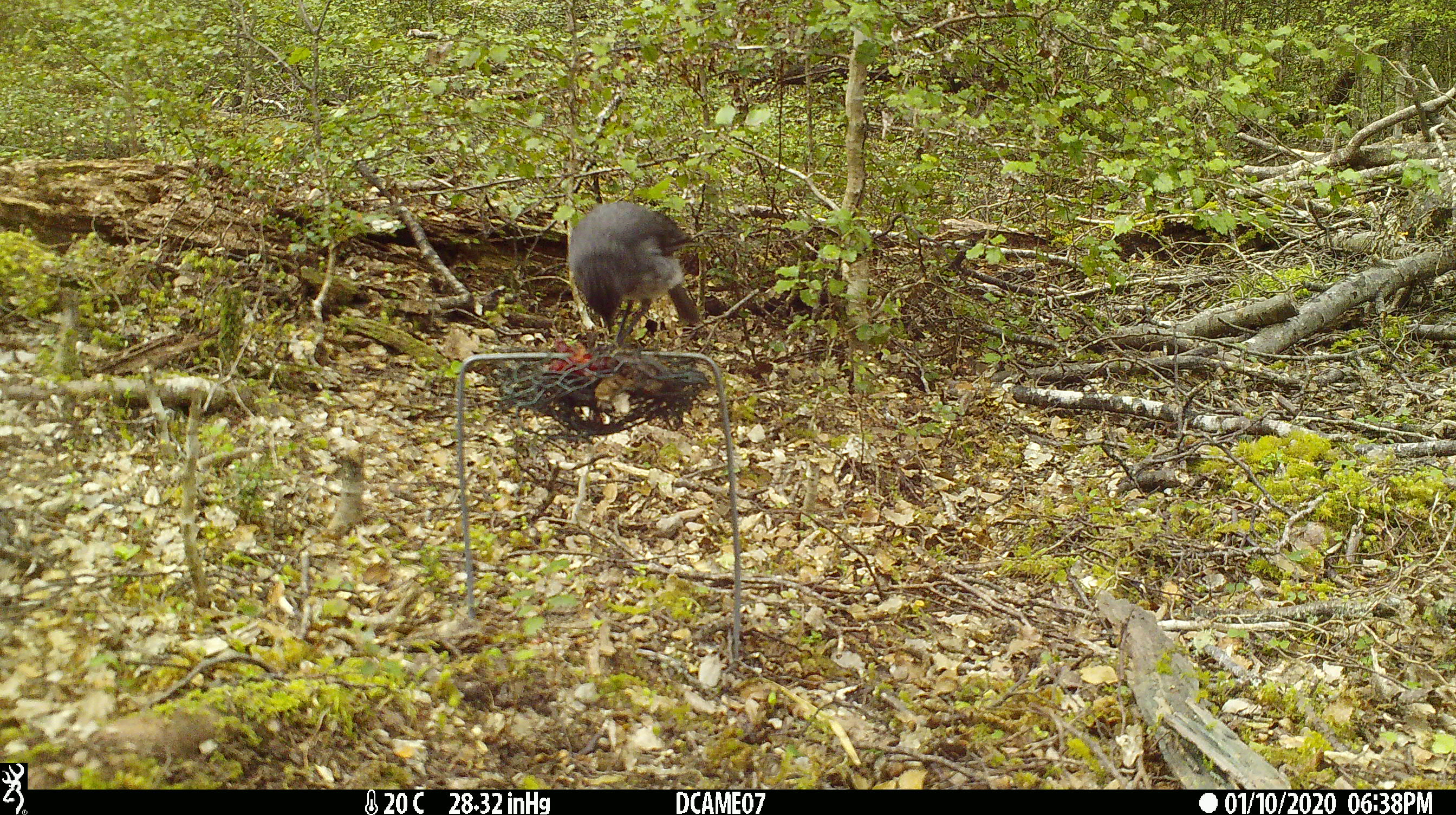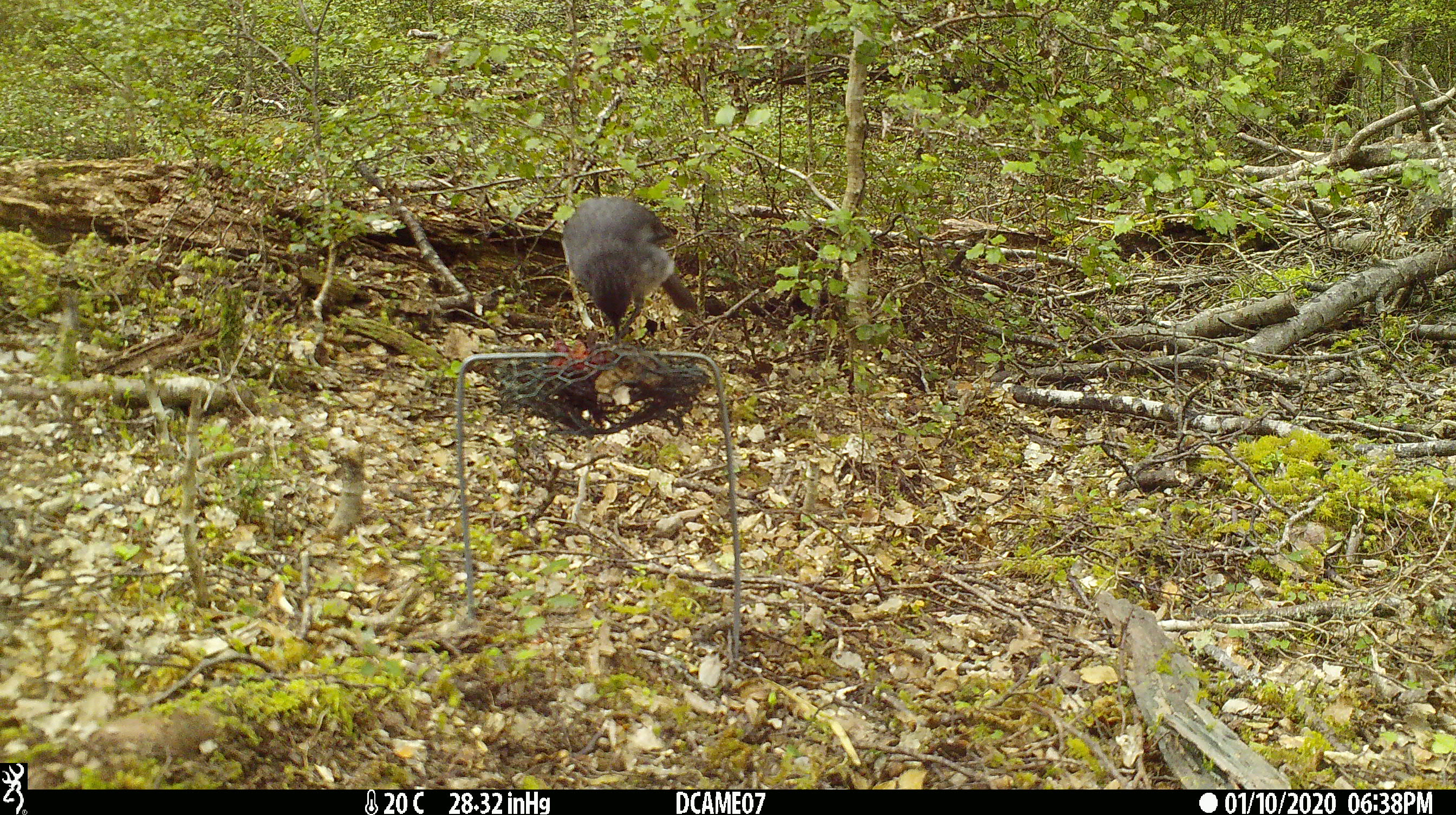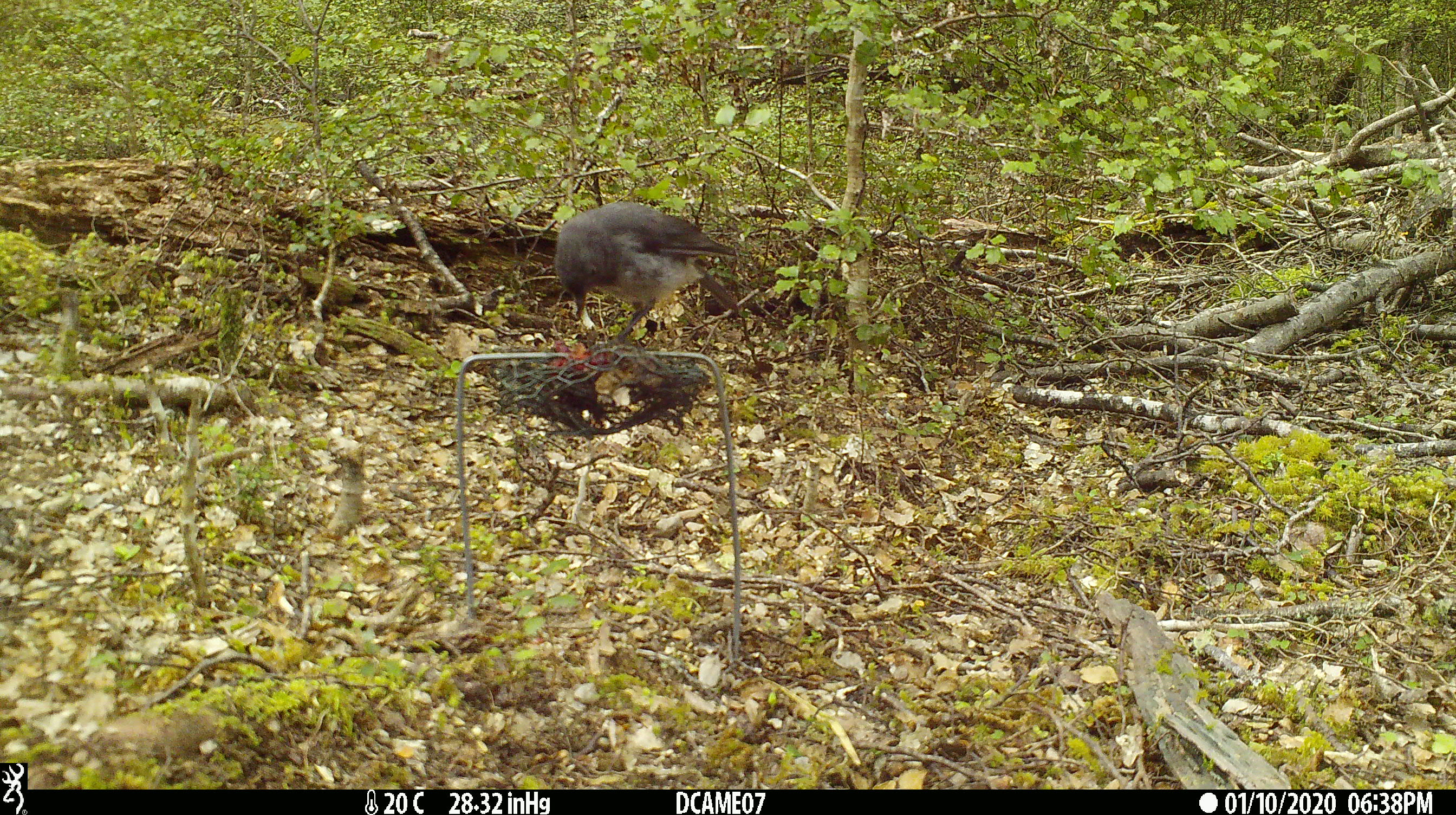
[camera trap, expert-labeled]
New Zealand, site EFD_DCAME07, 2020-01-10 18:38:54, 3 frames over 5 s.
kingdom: Animalia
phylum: Chordata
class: Aves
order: Passeriformes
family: Petroicidae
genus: Petroica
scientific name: Petroica australis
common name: new zealand robin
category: robin